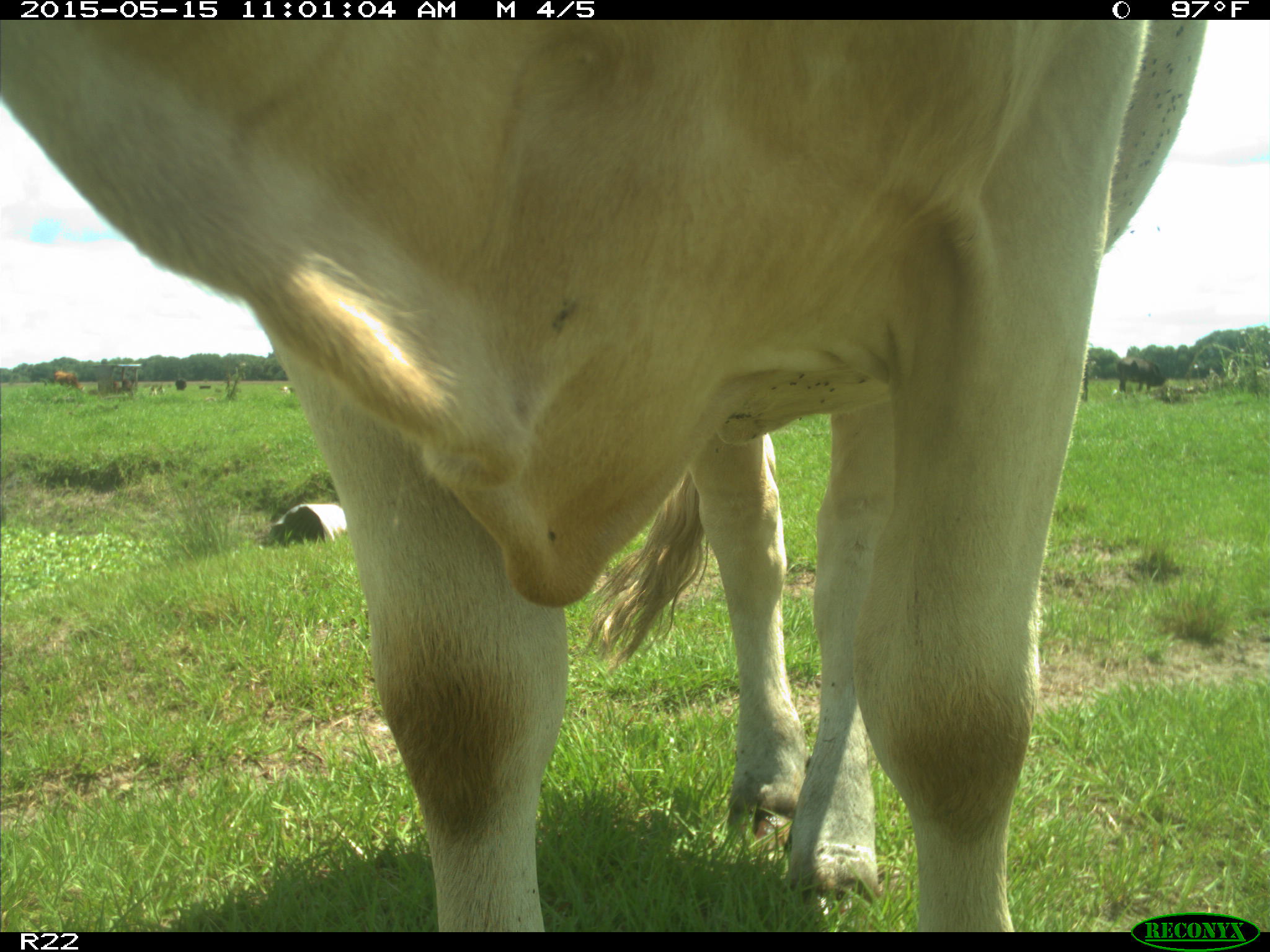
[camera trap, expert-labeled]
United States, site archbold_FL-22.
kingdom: Animalia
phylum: Chordata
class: Mammalia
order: Artiodactyla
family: Bovidae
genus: Bos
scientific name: Bos taurus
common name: domestic cow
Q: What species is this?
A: Bos taurus (domestic cow).